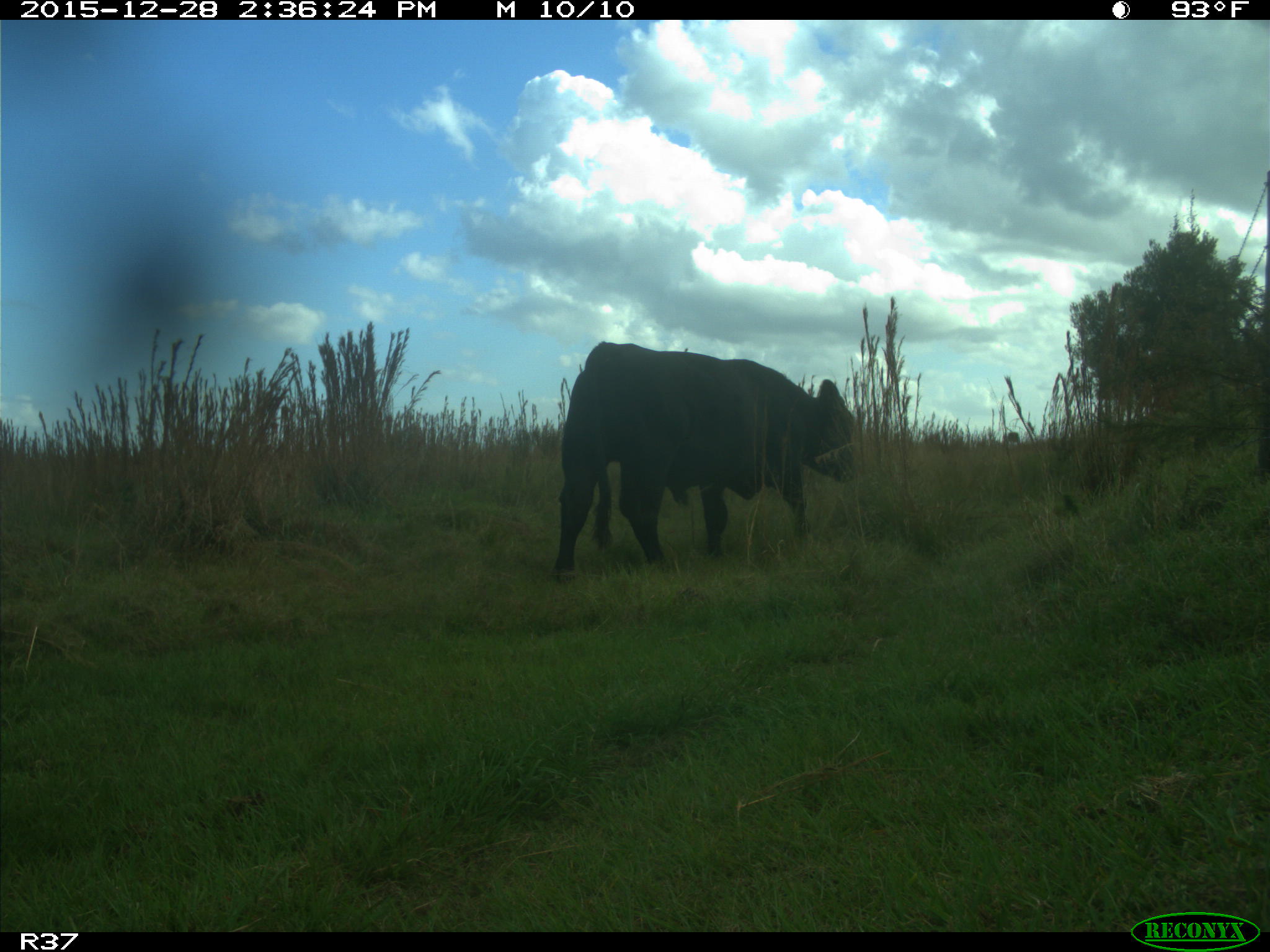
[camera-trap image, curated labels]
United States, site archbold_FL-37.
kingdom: Animalia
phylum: Chordata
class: Mammalia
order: Artiodactyla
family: Bovidae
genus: Bos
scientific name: Bos taurus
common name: domestic cow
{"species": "Bos taurus (domestic cow)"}